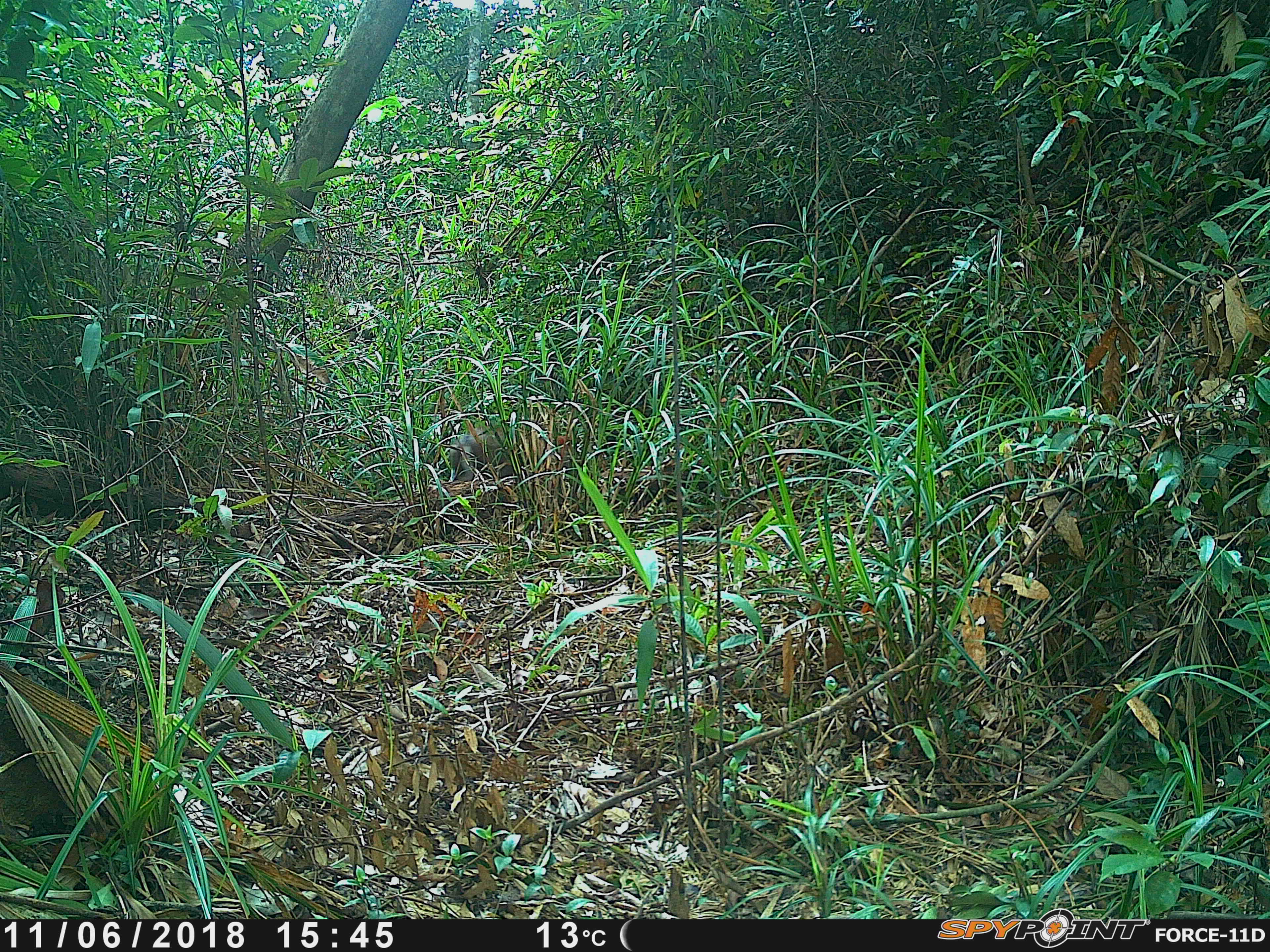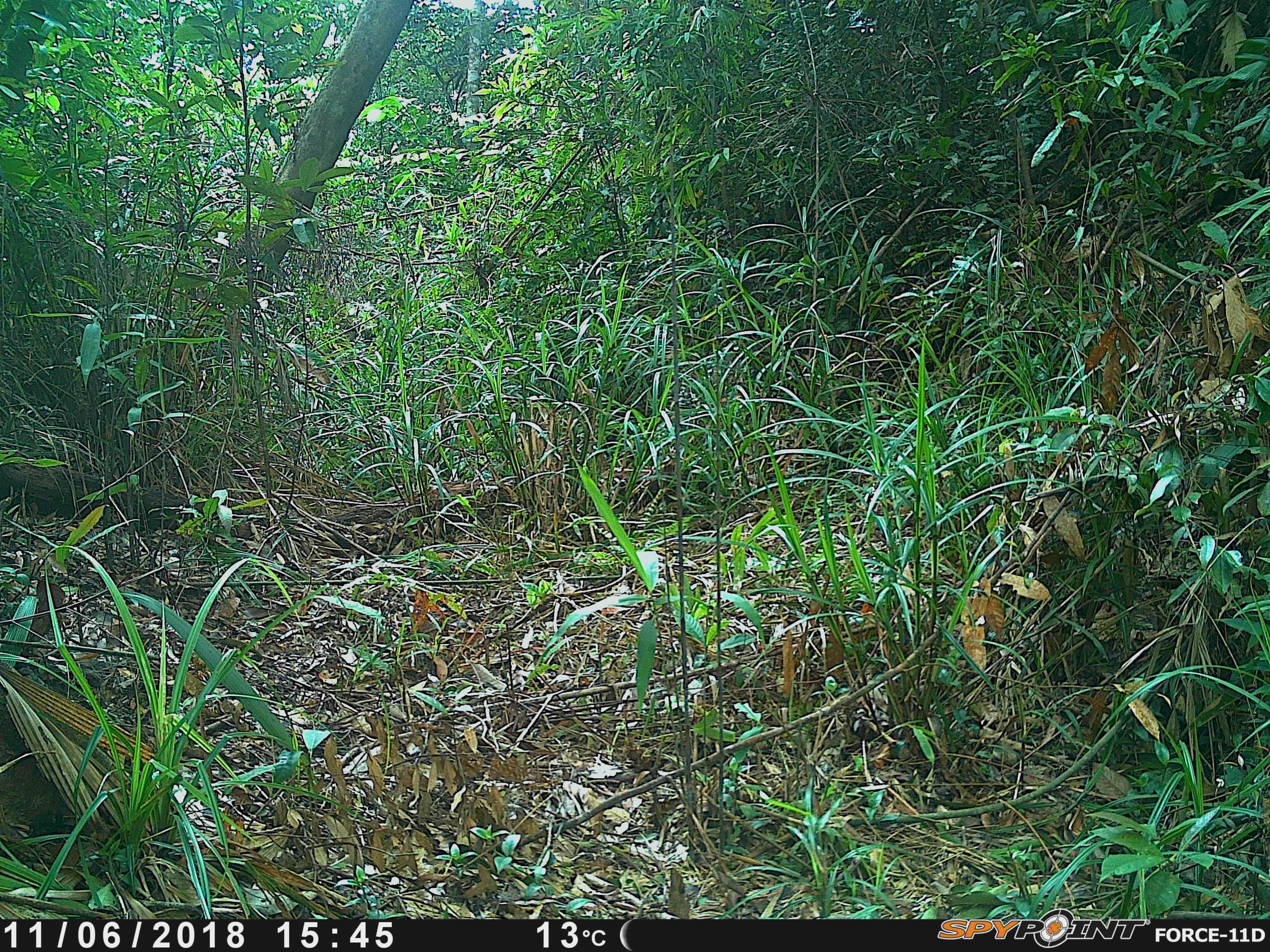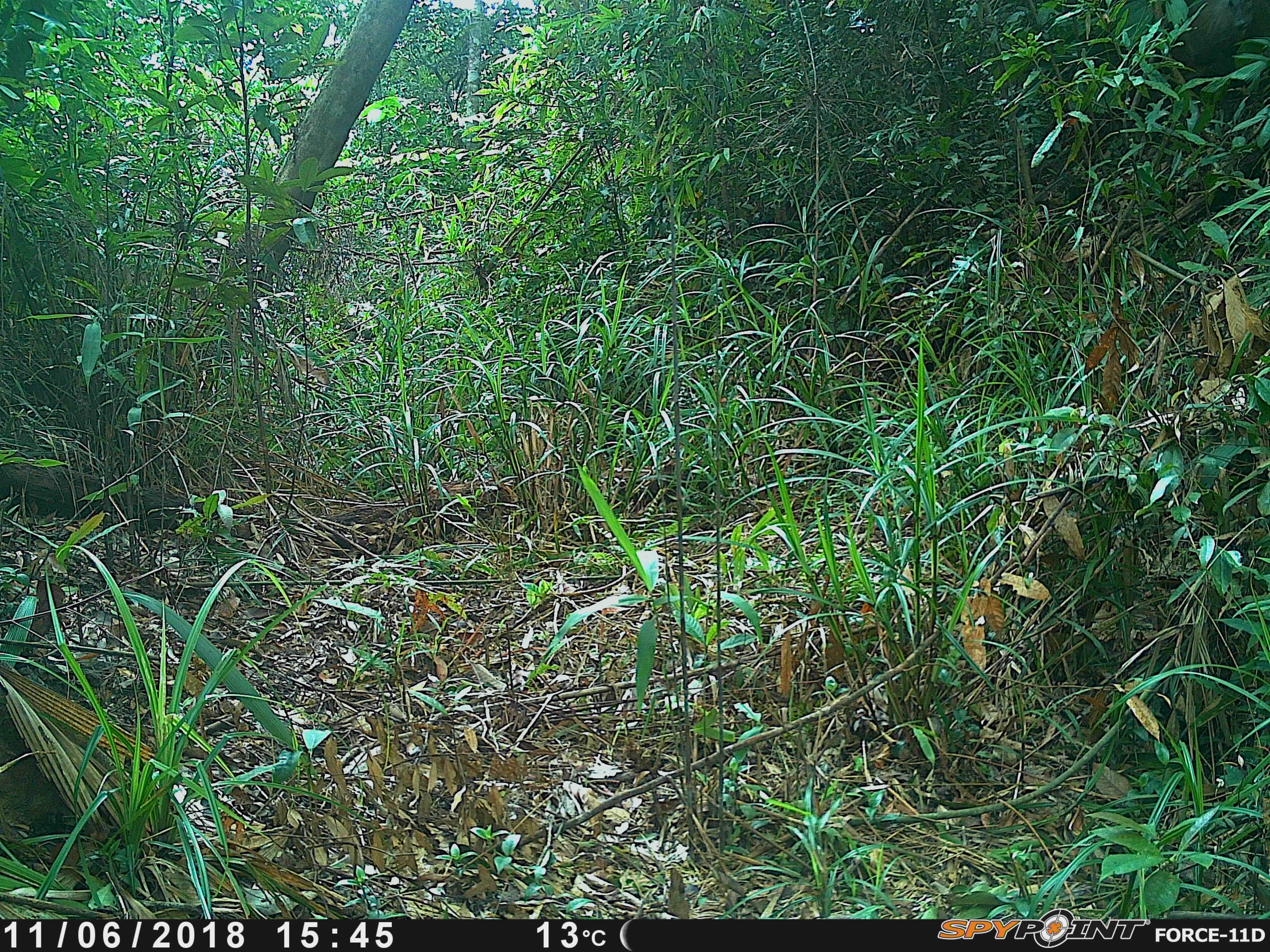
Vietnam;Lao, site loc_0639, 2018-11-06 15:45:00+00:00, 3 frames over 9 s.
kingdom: Animalia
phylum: Chordata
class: Mammalia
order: Artiodactyla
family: Cervidae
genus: Muntiacus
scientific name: Muntiacus rooseveltorum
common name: roosevelt's muntjac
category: roosevelts muntjac group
Roosevelts muntjac group (roosevelt's muntjac) (Muntiacus rooseveltorum). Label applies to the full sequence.